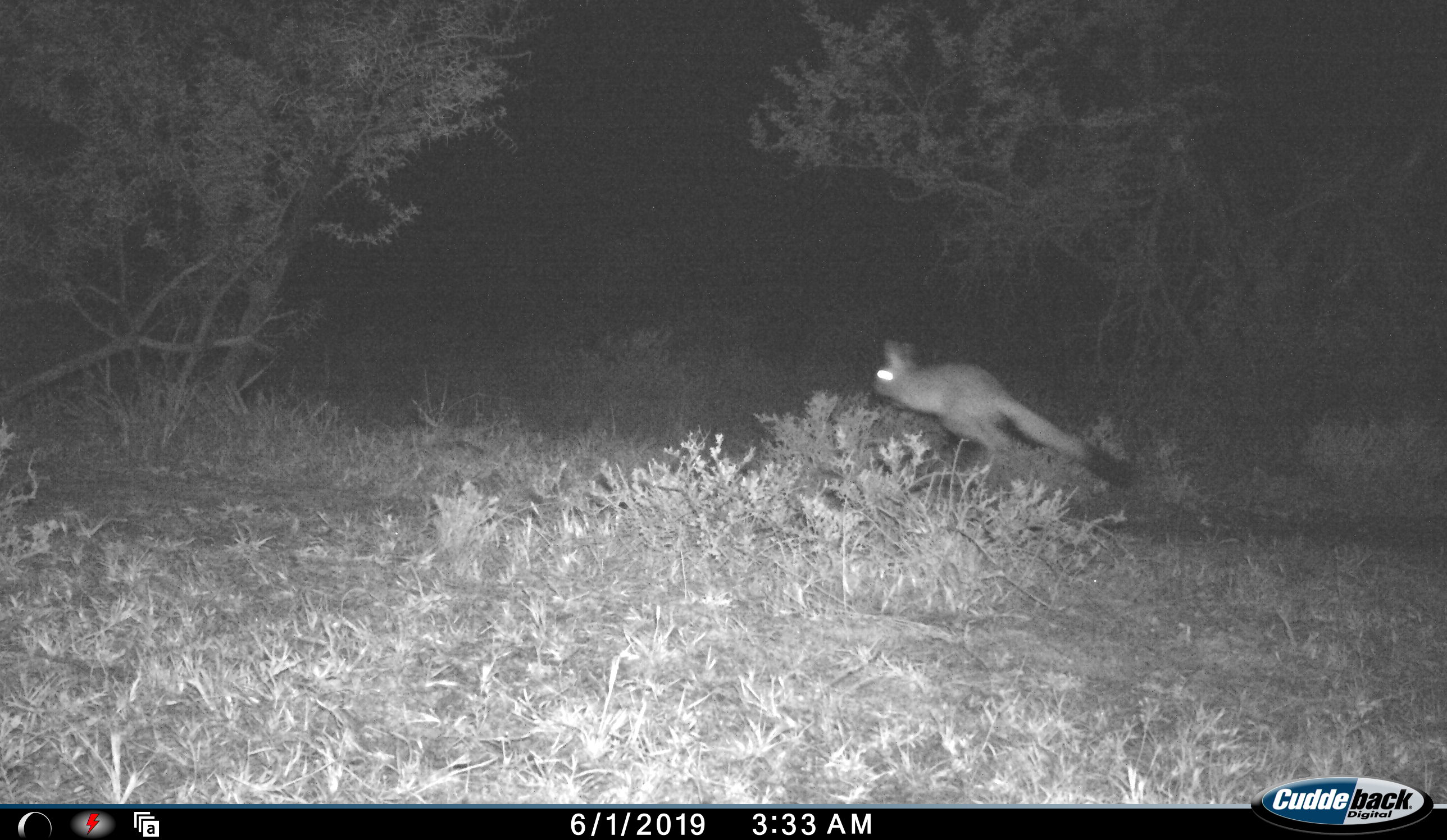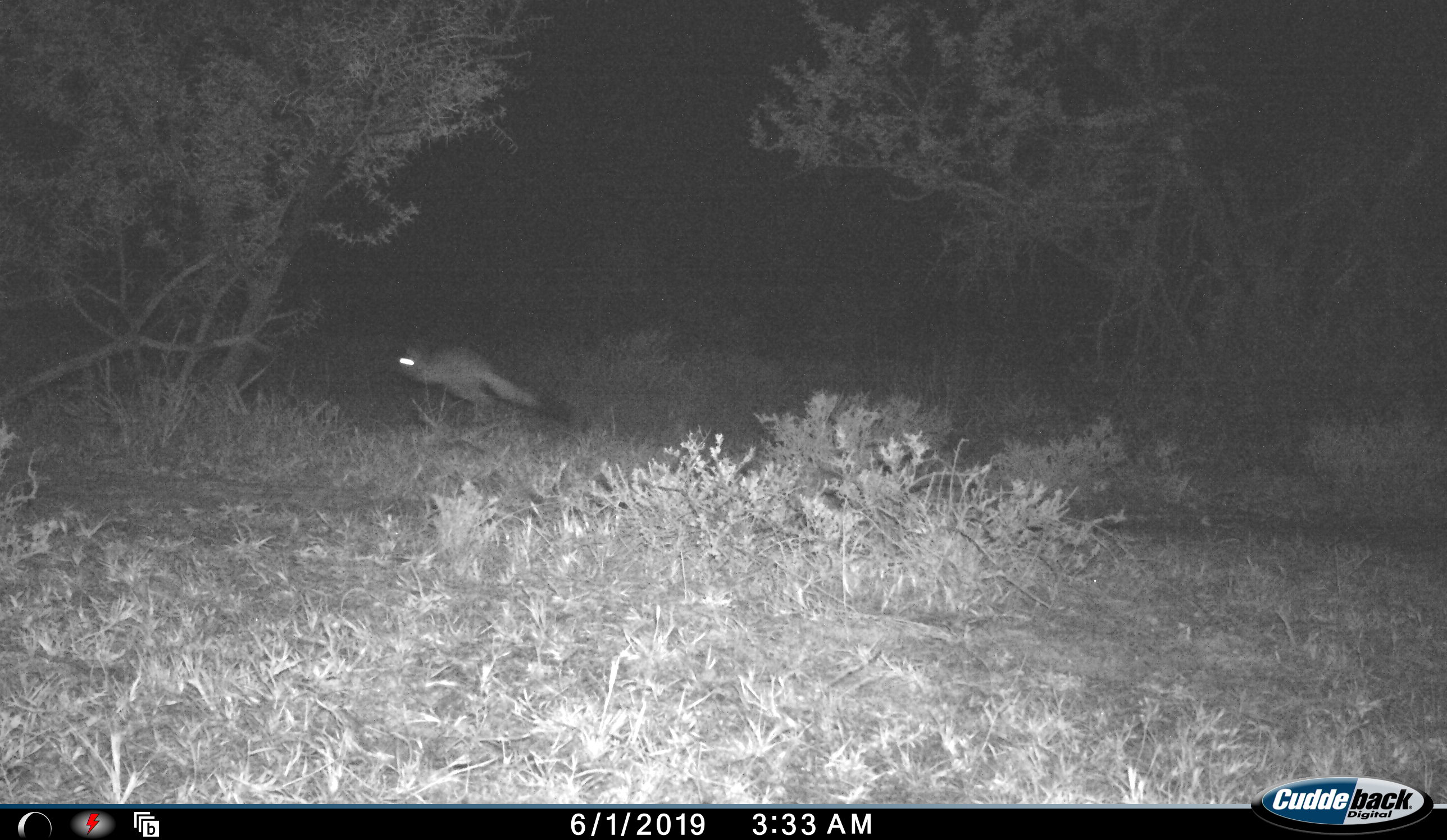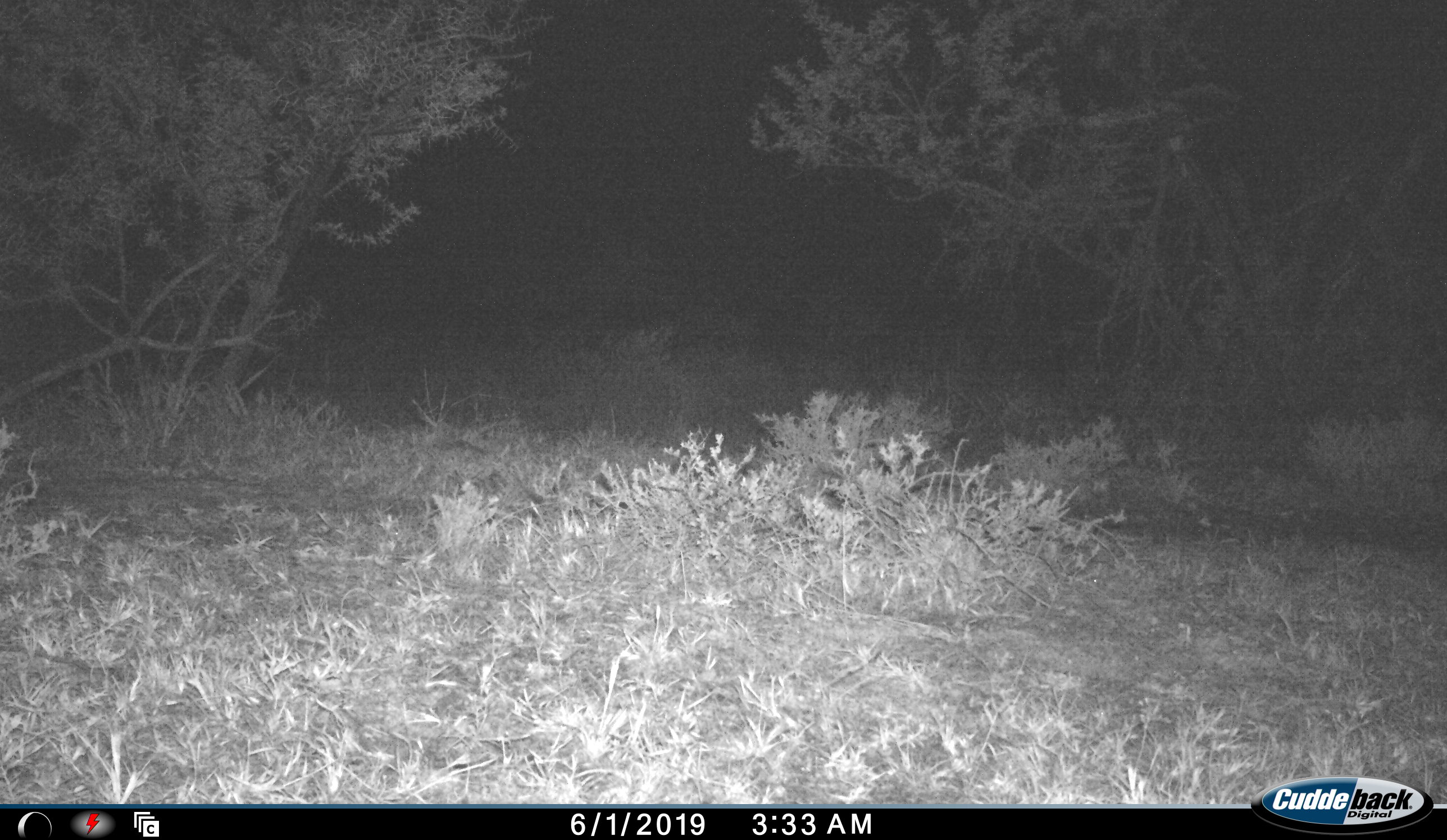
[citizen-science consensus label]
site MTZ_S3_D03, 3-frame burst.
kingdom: Animalia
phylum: Chordata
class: Mammalia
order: Rodentia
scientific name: Rodentia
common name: rodent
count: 1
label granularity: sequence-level